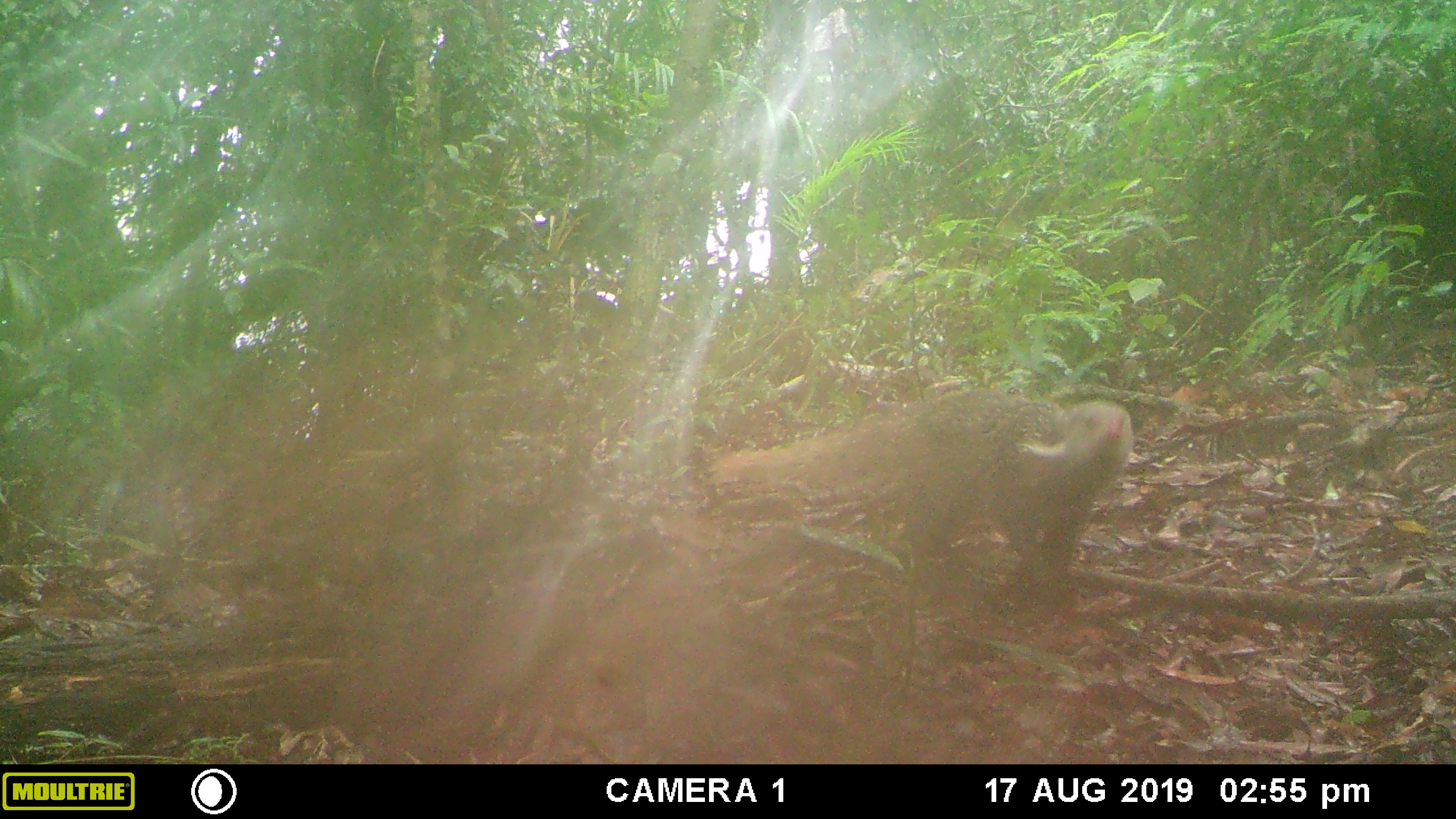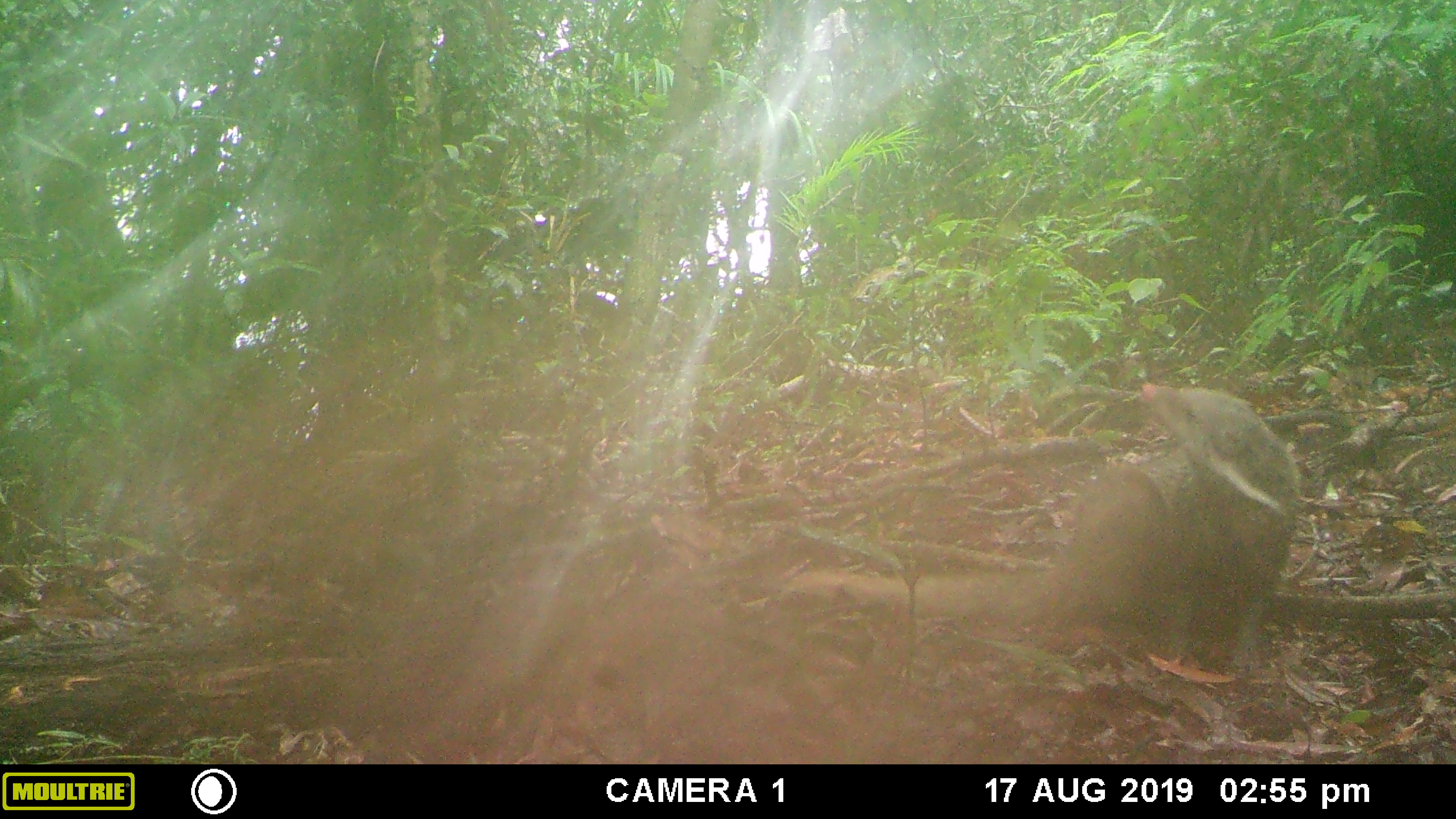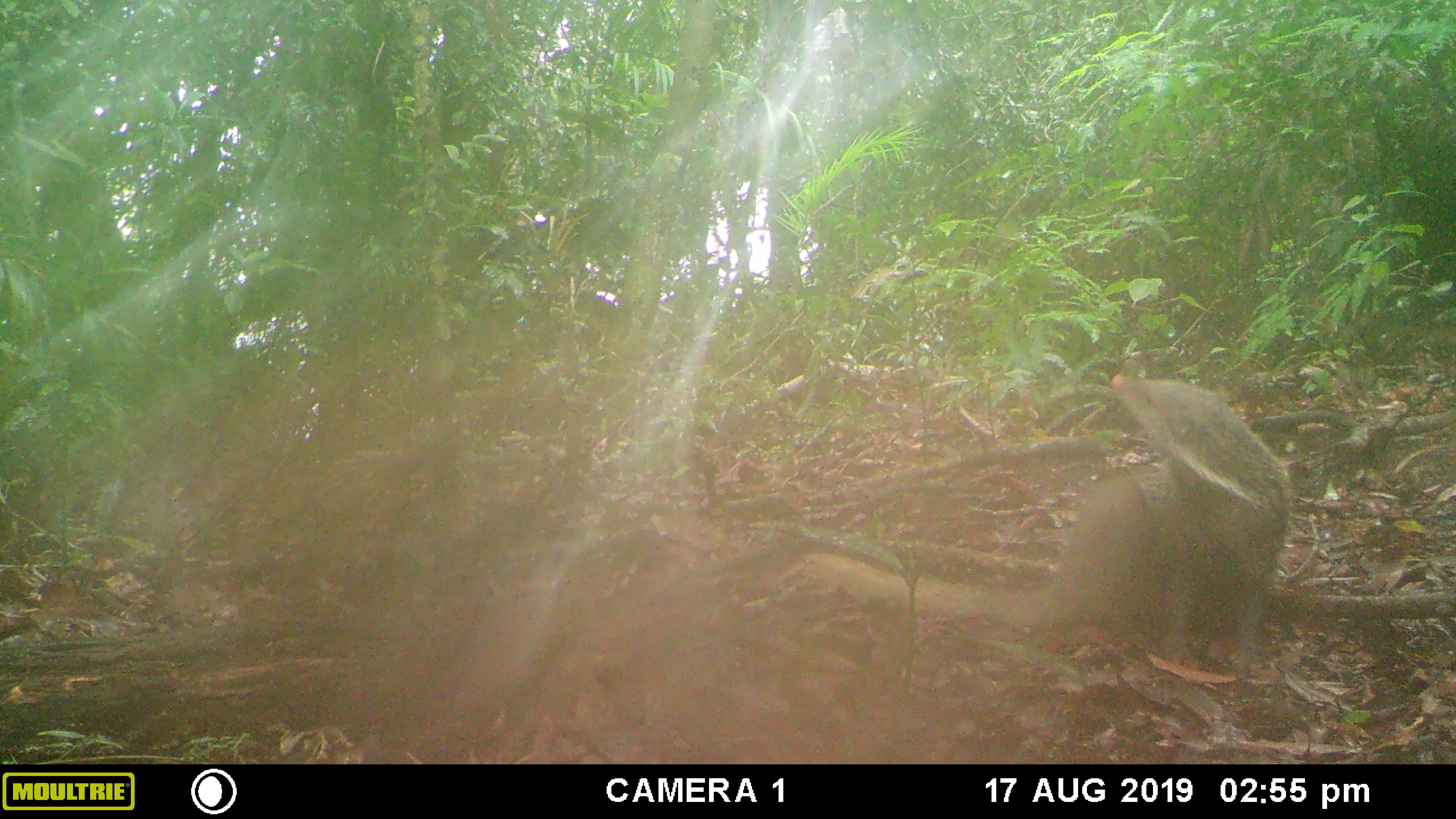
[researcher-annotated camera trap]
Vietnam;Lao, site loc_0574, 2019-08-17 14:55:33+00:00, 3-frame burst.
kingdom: Animalia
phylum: Chordata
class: Mammalia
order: Carnivora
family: Herpestidae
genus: Urva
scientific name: Urva urva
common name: crab-eating mongoose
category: crab eating mongoose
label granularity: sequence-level